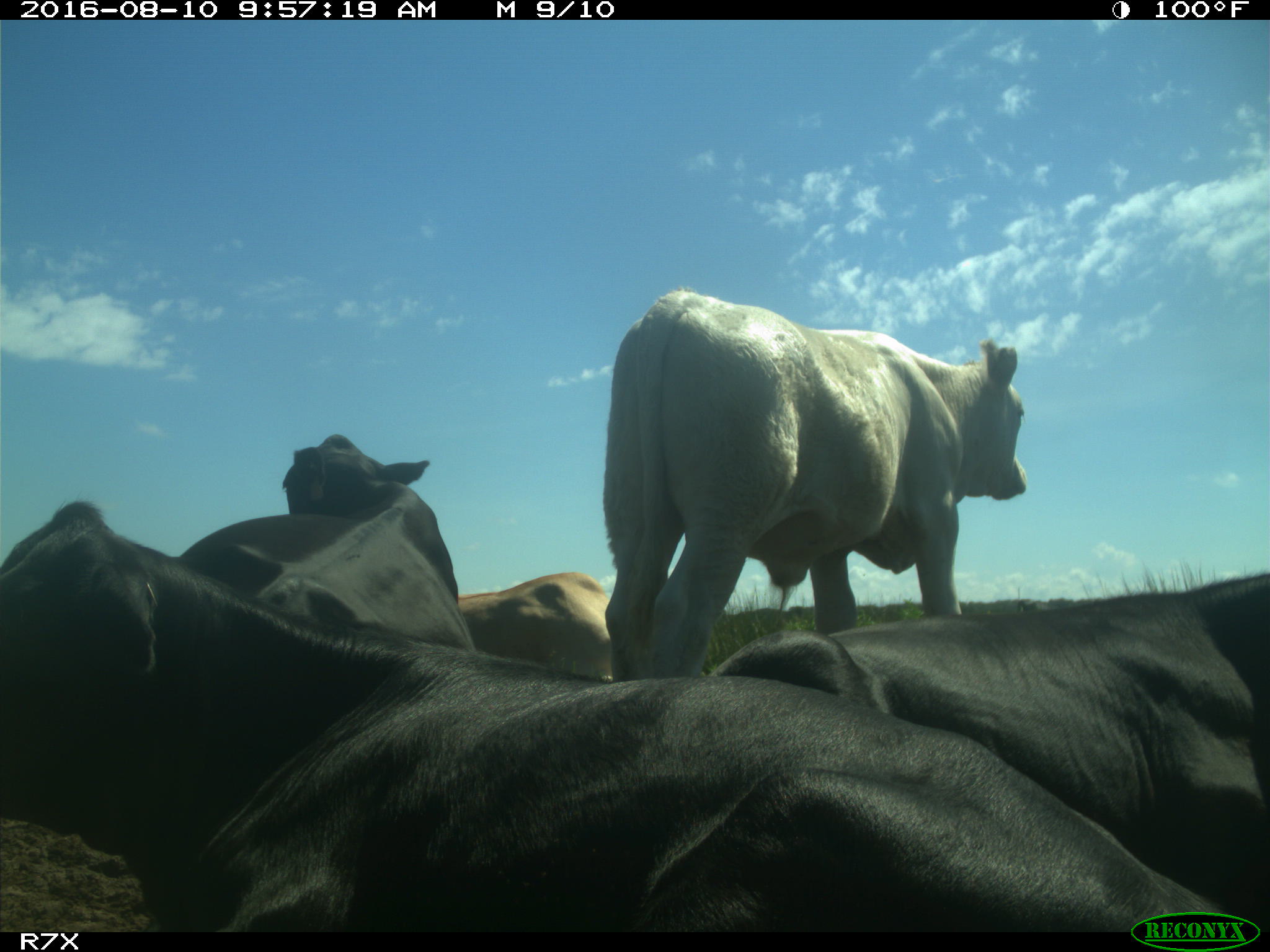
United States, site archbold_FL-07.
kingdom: Animalia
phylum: Chordata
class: Mammalia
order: Artiodactyla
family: Bovidae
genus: Bos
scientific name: Bos taurus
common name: domestic cow